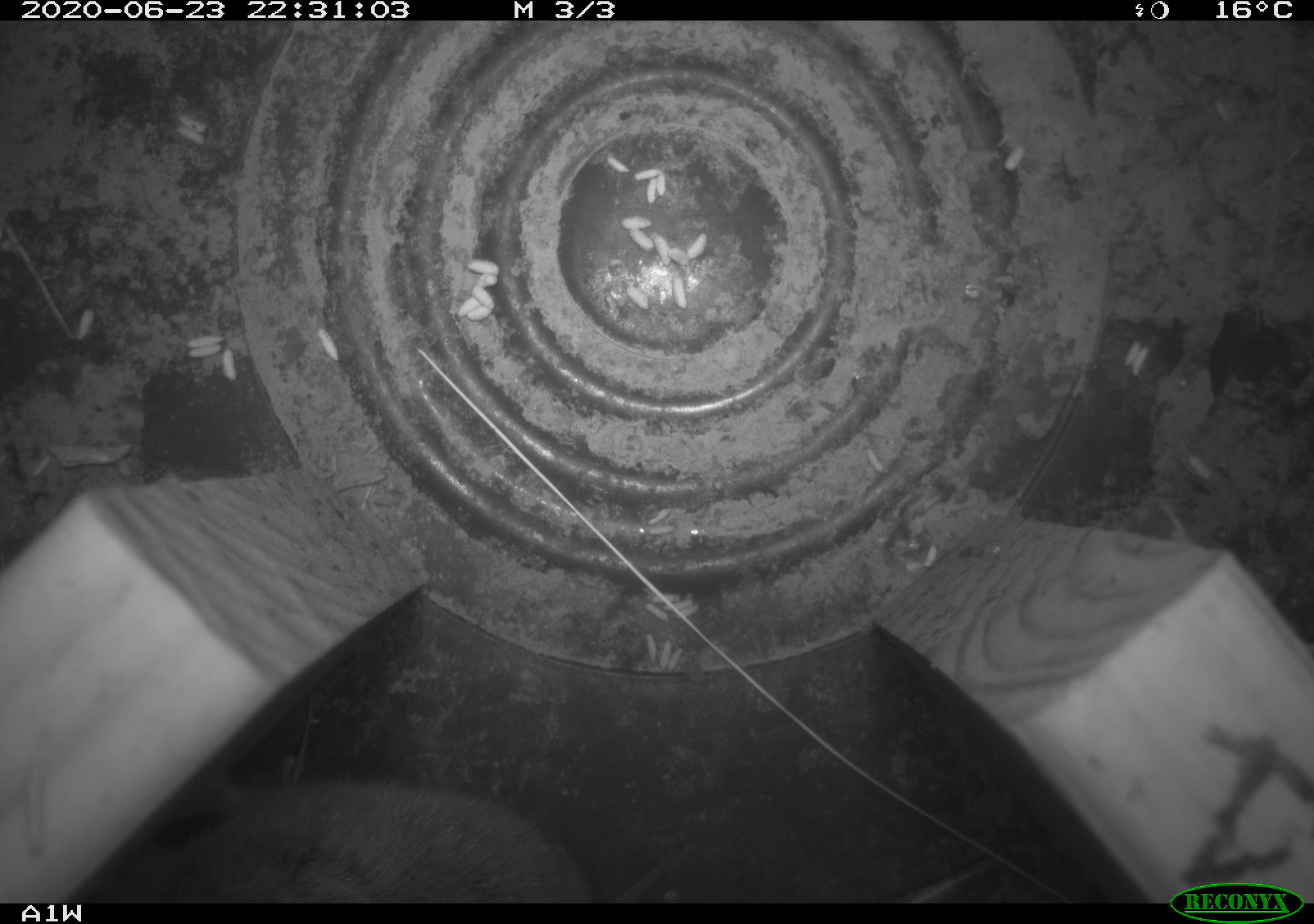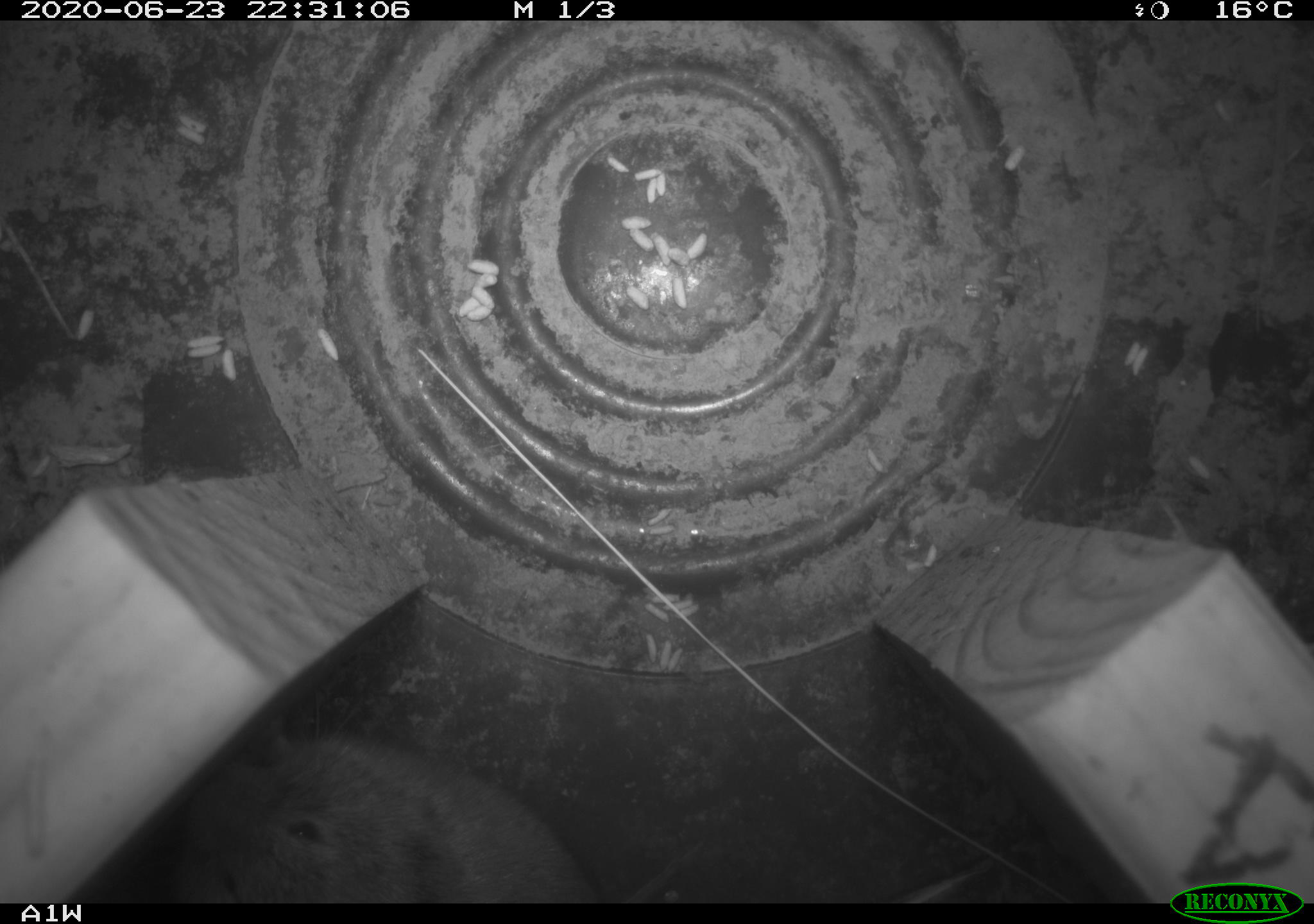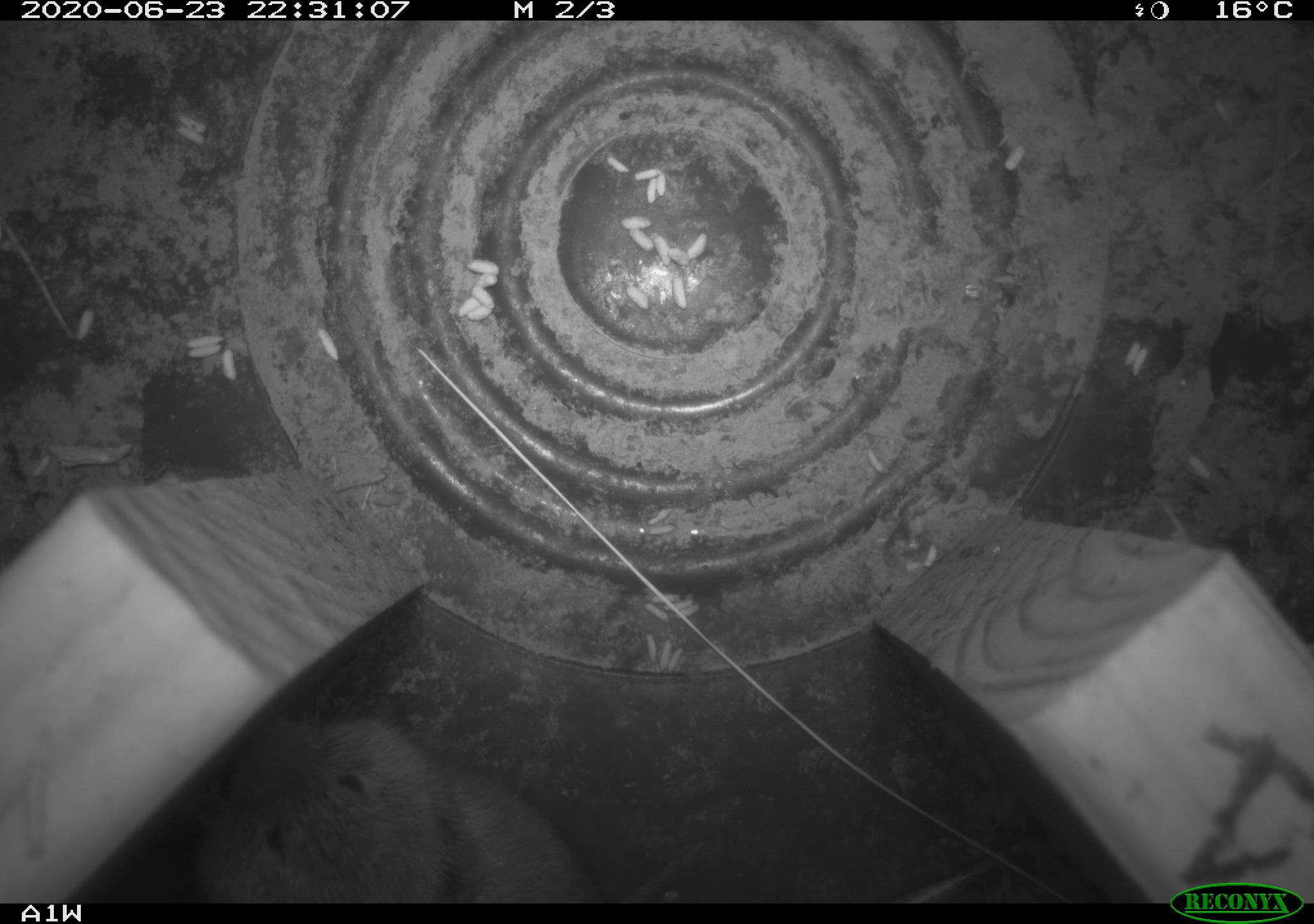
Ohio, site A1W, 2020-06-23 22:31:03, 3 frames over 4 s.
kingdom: Animalia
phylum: Chordata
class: Mammalia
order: Rodentia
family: Cricetidae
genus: Microtus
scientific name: Microtus pennsylvanicus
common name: meadow vole